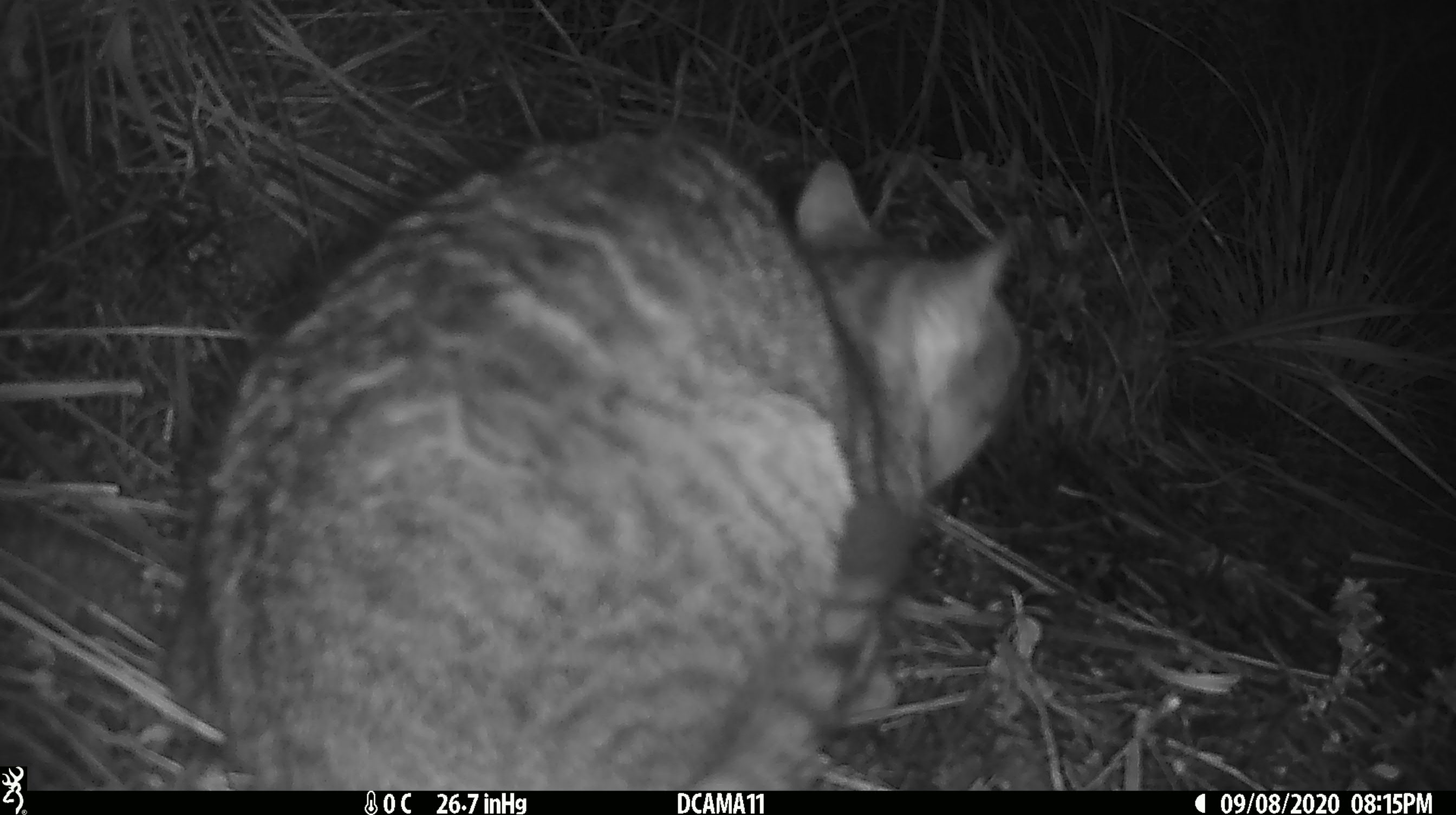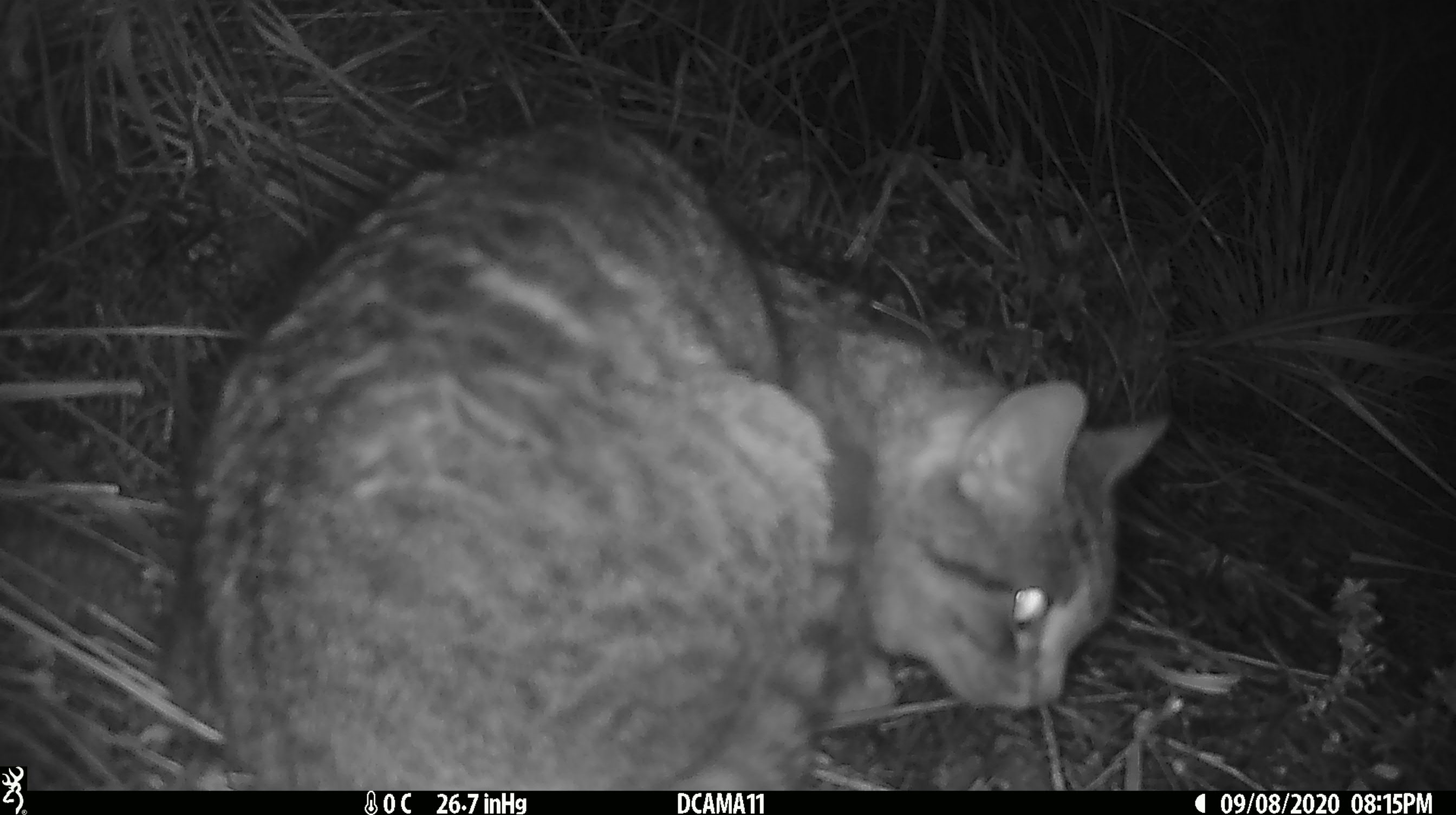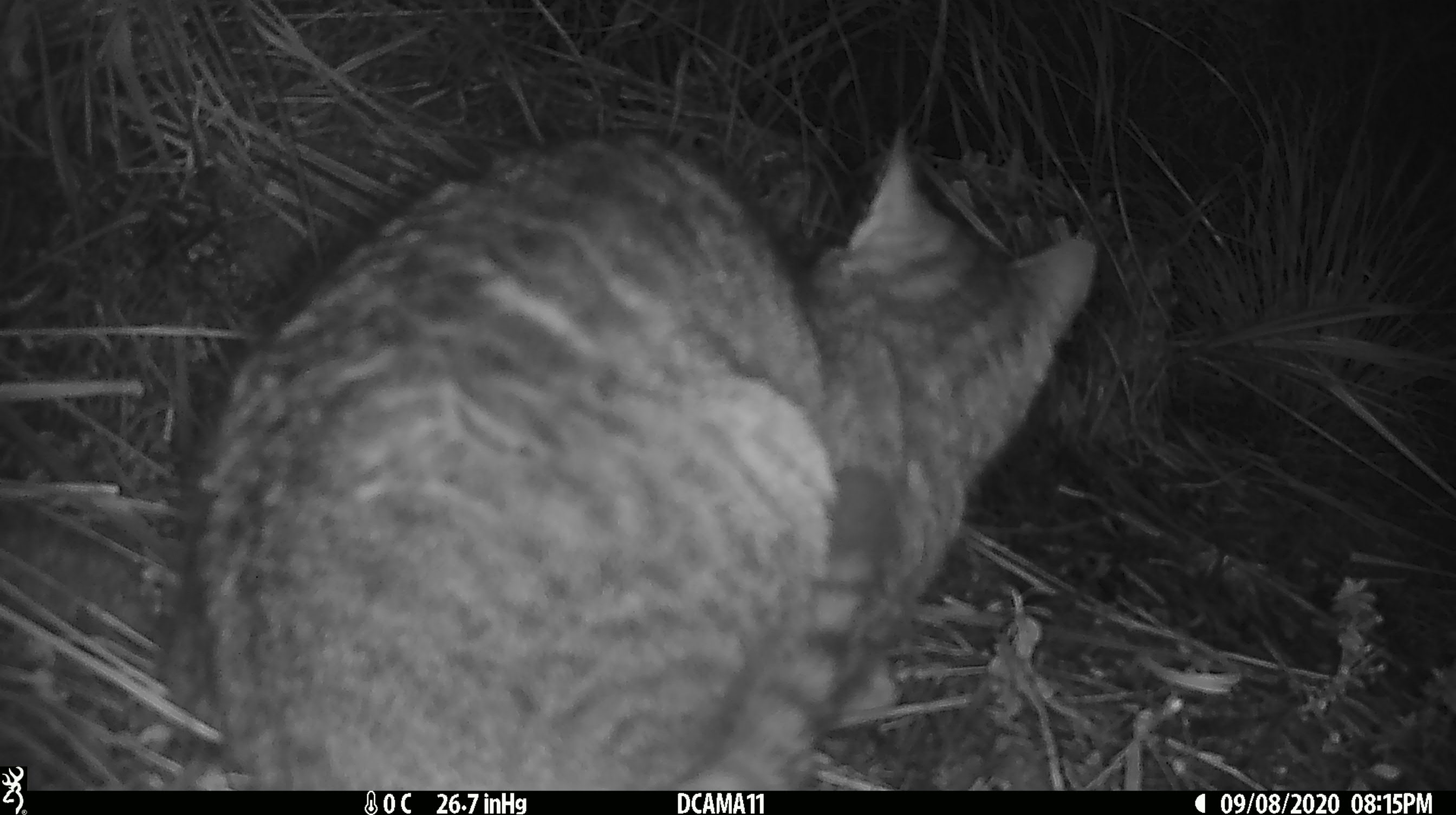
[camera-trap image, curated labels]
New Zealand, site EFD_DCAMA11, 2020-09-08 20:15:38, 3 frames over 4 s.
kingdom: Animalia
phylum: Chordata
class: Mammalia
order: Carnivora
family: Felidae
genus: Felis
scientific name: Felis catus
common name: domestic cat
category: cat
Cat (domestic cat) (Felis catus).